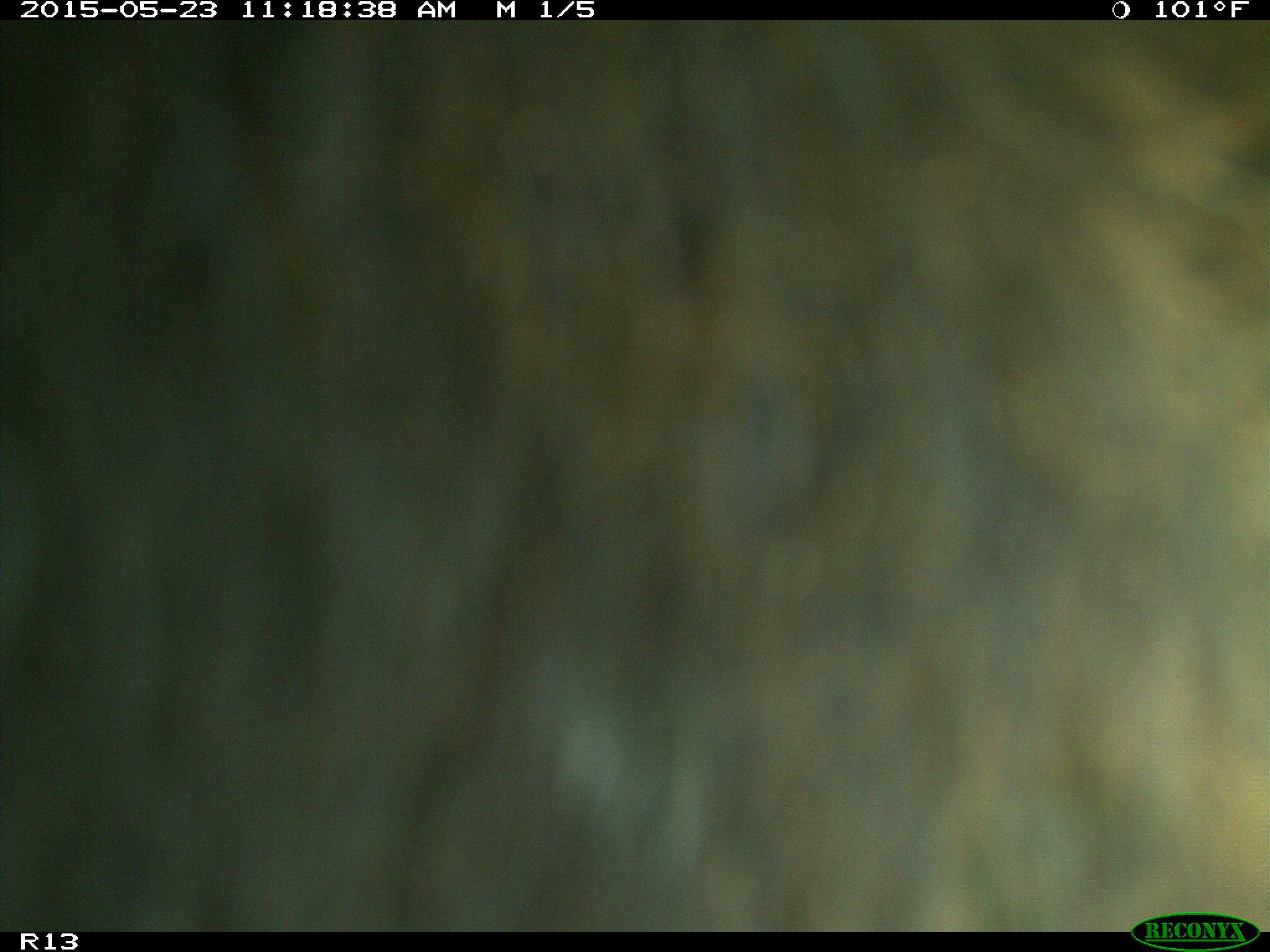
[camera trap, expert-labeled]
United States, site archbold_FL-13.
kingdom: Animalia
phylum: Chordata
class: Mammalia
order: Artiodactyla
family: Bovidae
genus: Bos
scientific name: Bos taurus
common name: domestic cow